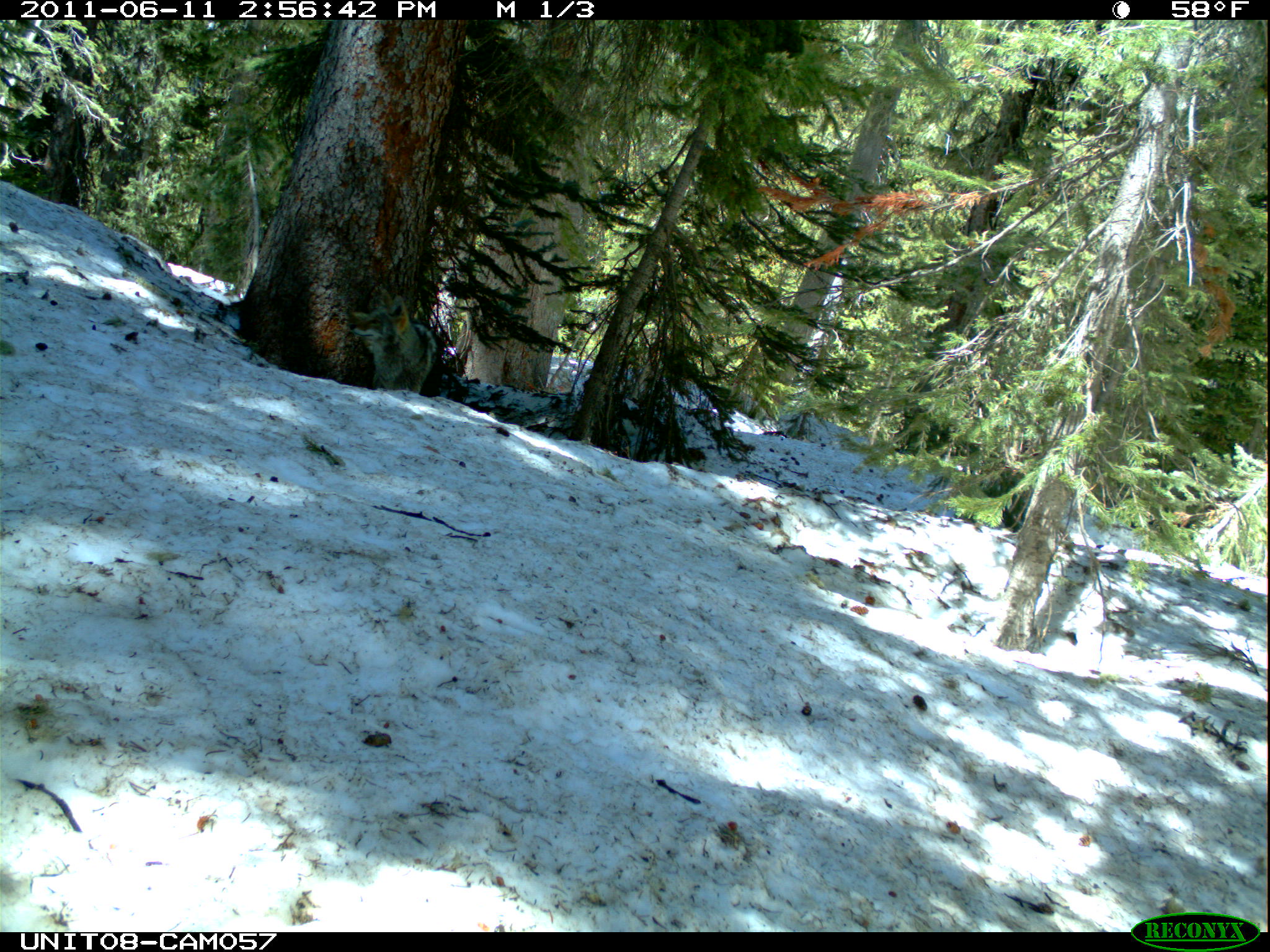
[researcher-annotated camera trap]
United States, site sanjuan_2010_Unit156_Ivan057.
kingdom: Animalia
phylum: Chordata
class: Mammalia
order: Carnivora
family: Canidae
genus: Canis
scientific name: Canis latrans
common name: coyote